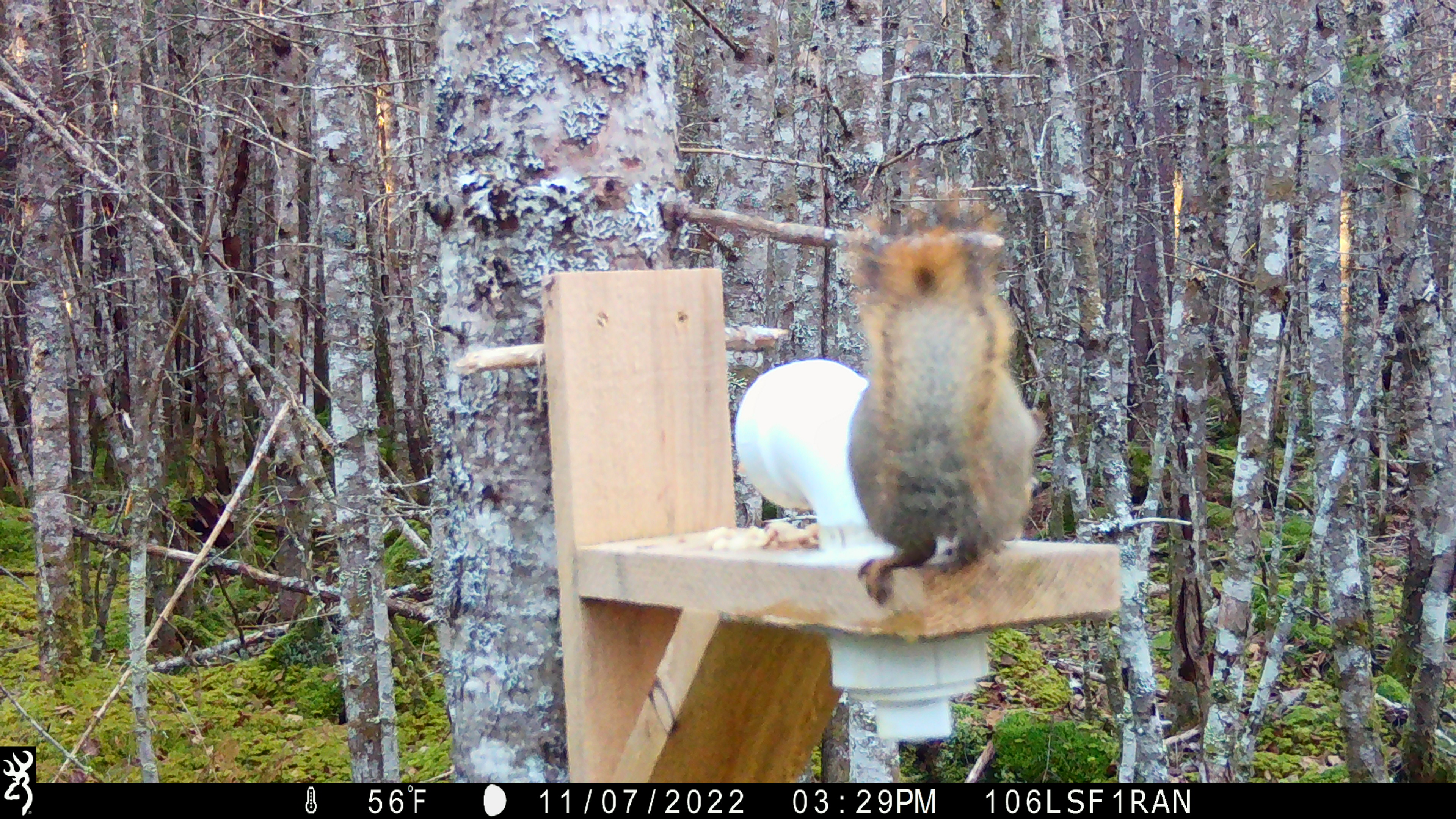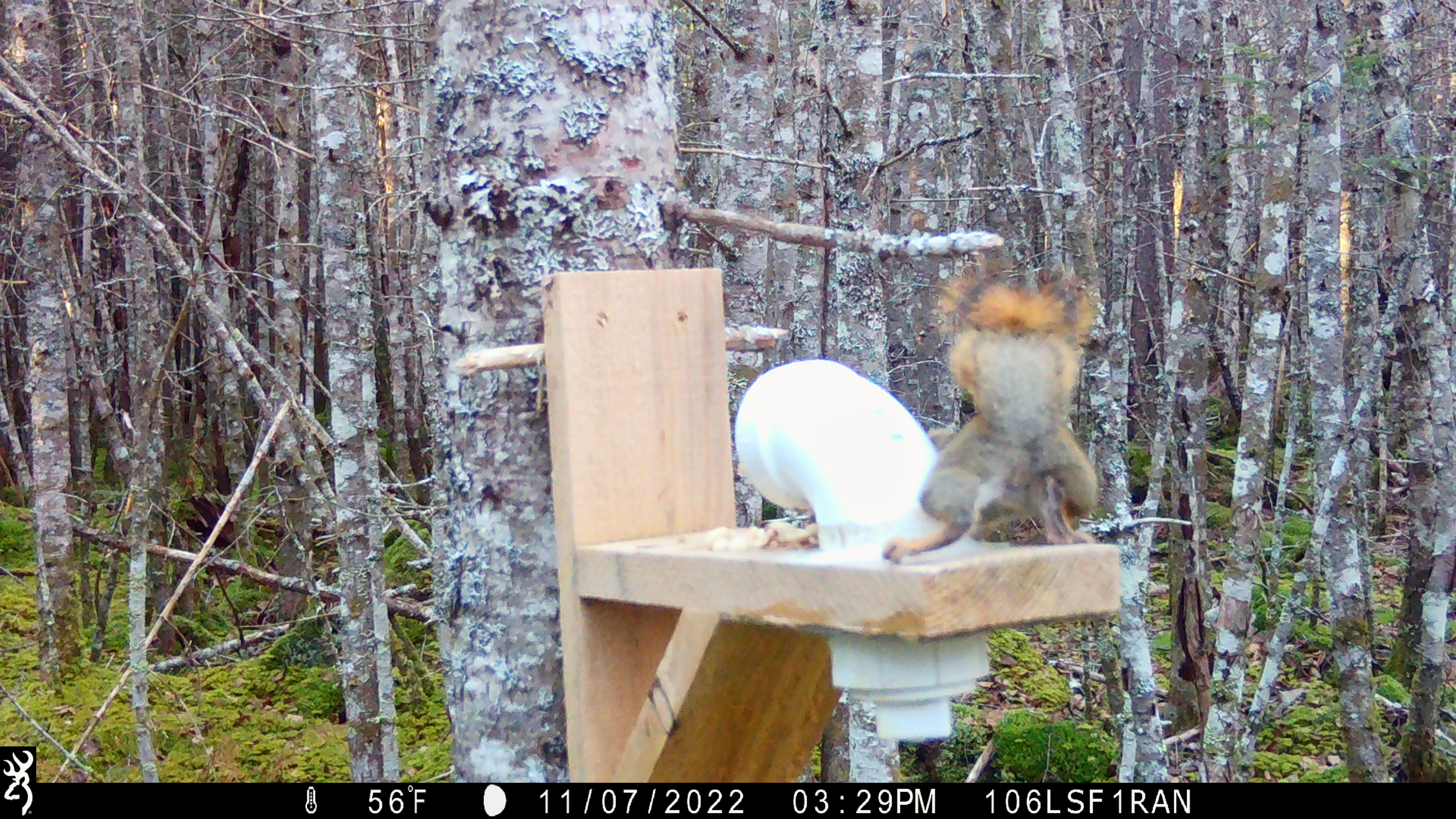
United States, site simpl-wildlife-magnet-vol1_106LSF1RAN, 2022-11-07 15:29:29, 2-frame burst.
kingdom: Animalia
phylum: Chordata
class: Mammalia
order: Rodentia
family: Sciuridae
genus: Tamiasciurus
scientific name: Tamiasciurus hudsonicus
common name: red squirrel